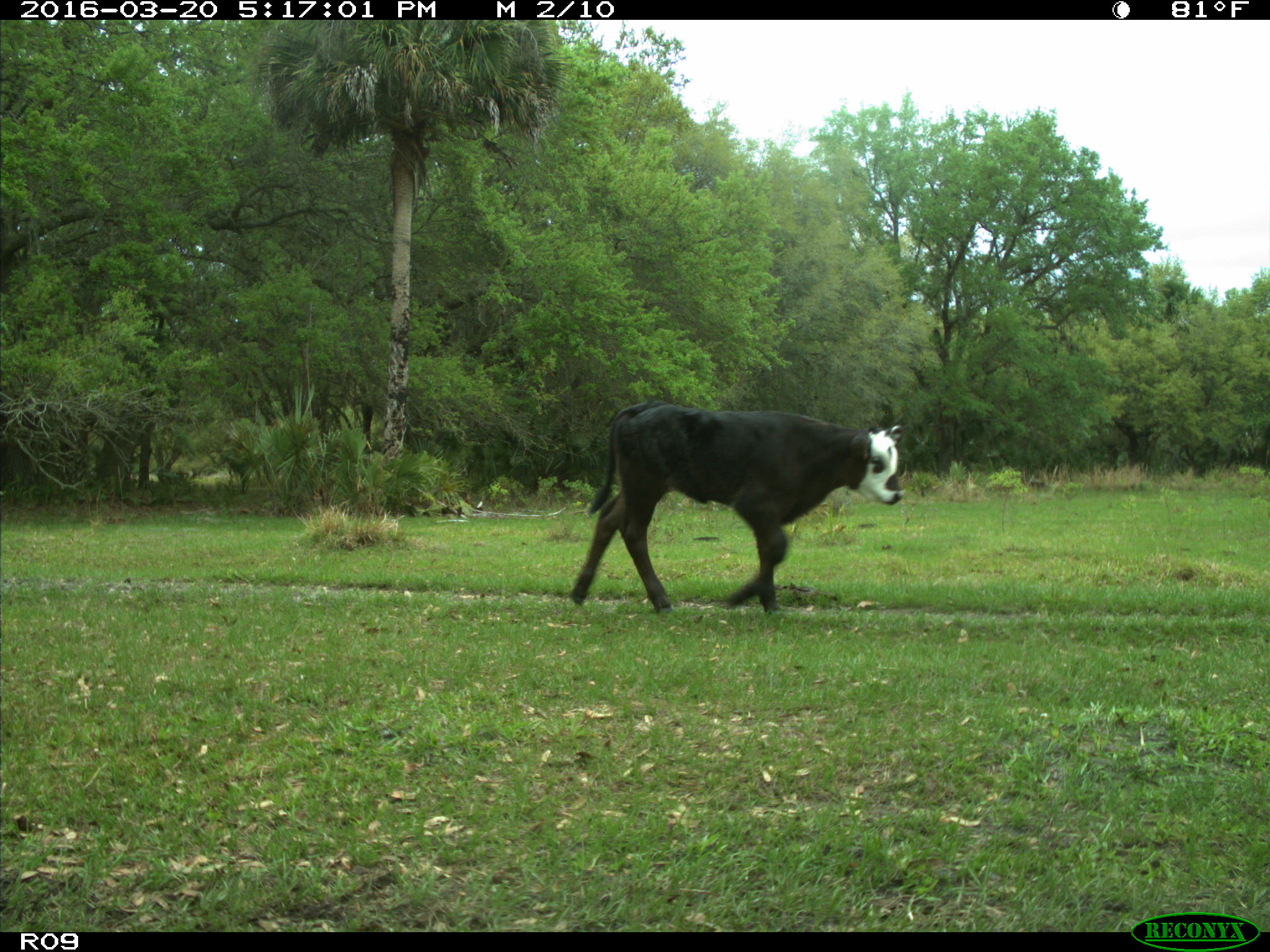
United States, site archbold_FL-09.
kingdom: Animalia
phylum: Chordata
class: Mammalia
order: Artiodactyla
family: Bovidae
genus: Bos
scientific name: Bos taurus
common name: domestic cow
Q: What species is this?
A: Bos taurus (domestic cow).